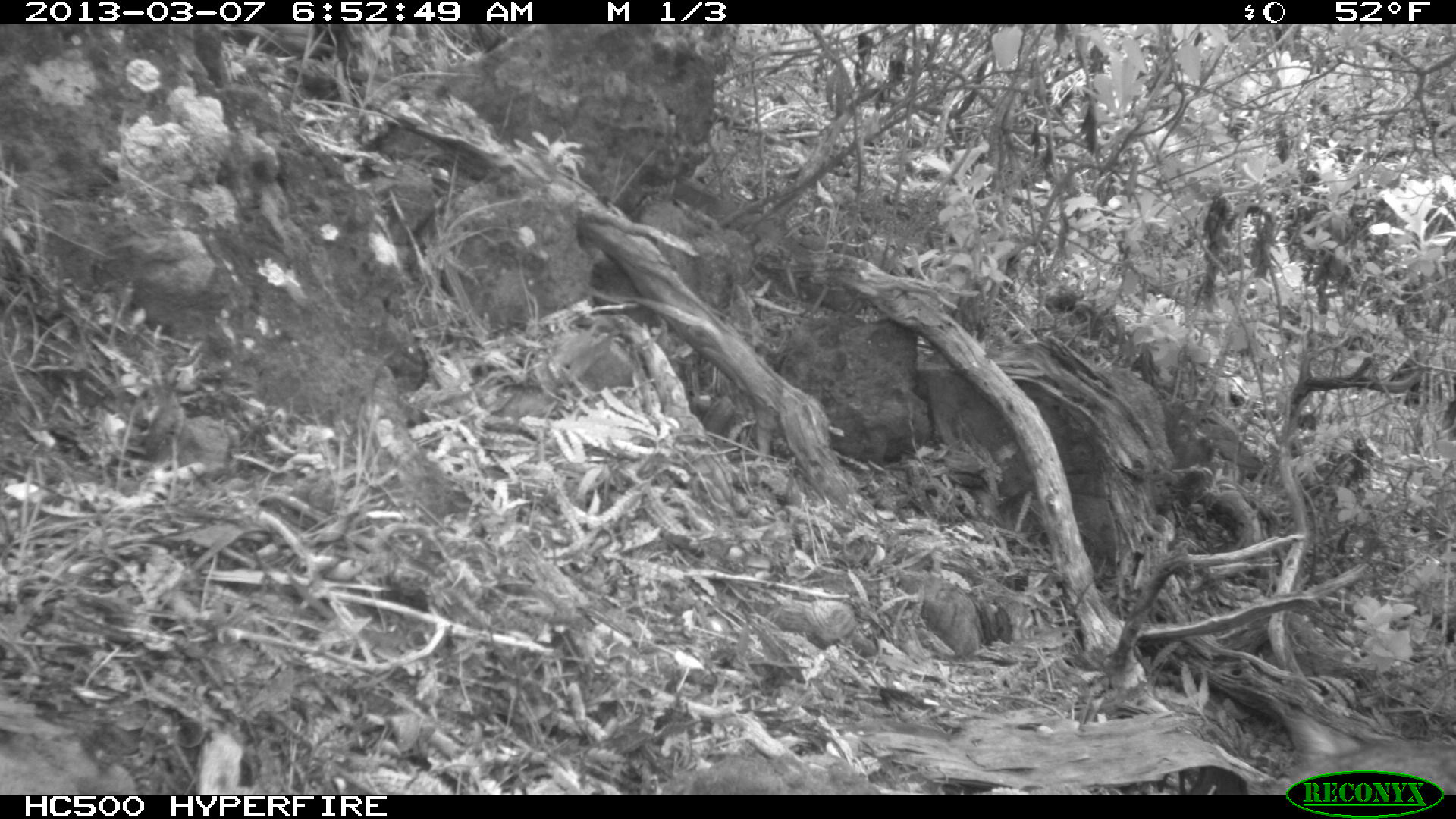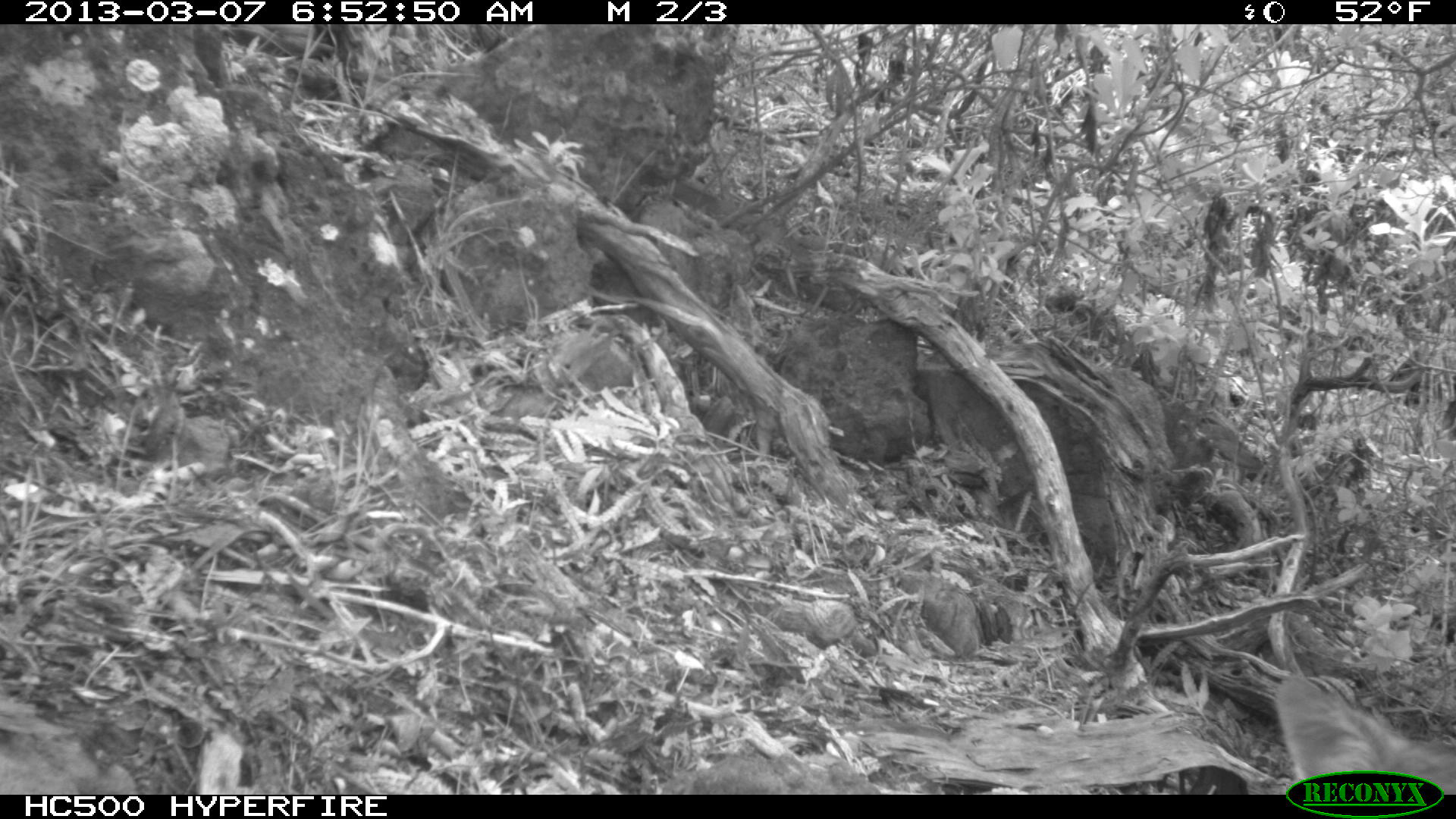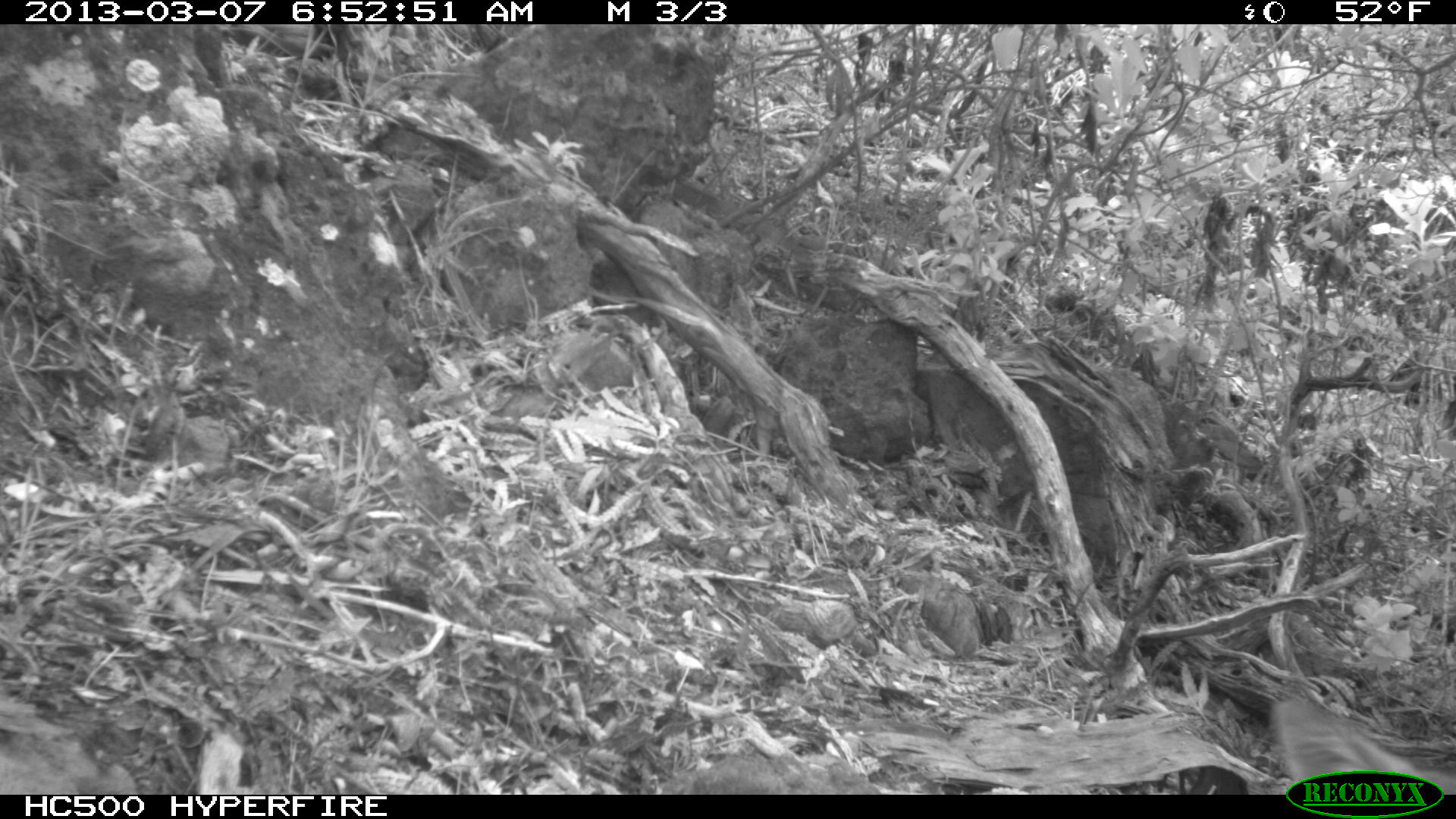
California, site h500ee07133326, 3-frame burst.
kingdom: Animalia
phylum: Chordata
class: Mammalia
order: Carnivora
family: Canidae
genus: Urocyon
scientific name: Urocyon littoralis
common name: island fox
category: fox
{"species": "fox (island fox) (Urocyon littoralis)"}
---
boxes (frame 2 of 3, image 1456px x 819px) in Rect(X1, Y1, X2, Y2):
fox: Rect(1276, 676, 1455, 793)